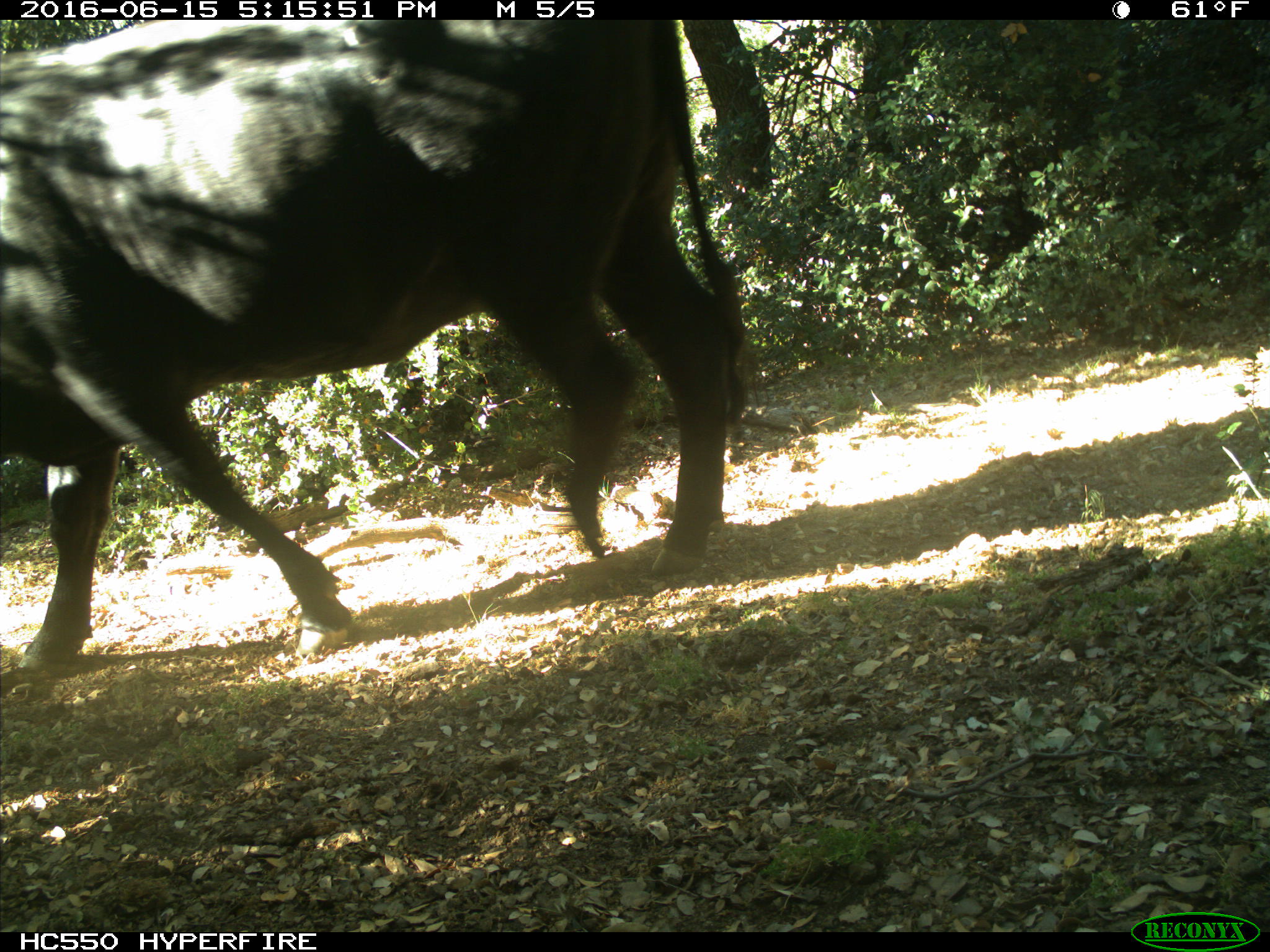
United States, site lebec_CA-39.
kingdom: Animalia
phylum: Chordata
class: Mammalia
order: Artiodactyla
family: Bovidae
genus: Bos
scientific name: Bos taurus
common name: domestic cow